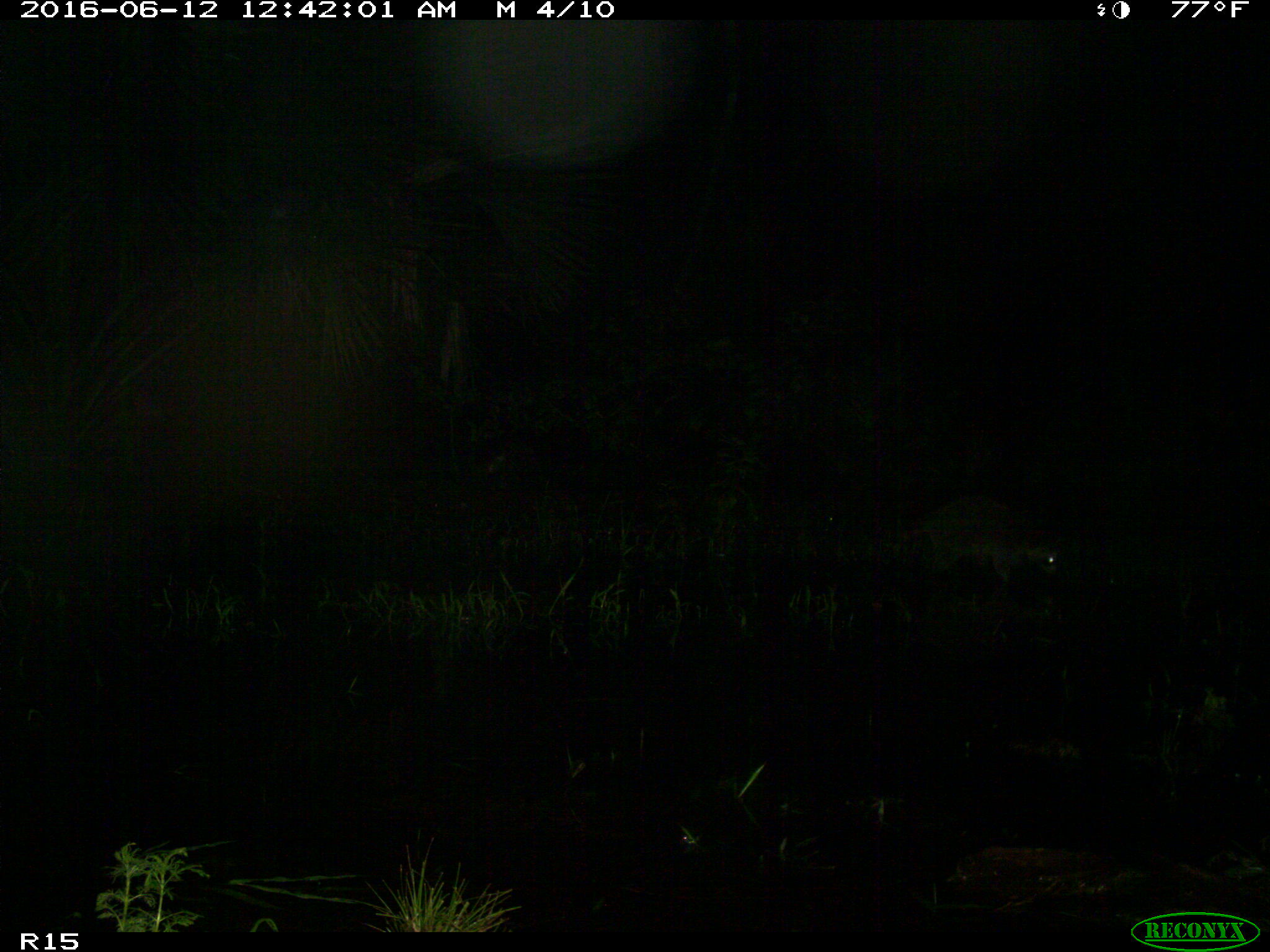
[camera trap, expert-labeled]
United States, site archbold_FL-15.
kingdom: Animalia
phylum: Chordata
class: Mammalia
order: Carnivora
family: Procyonidae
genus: Procyon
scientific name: Procyon lotor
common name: common raccoon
Procyon lotor (common raccoon).